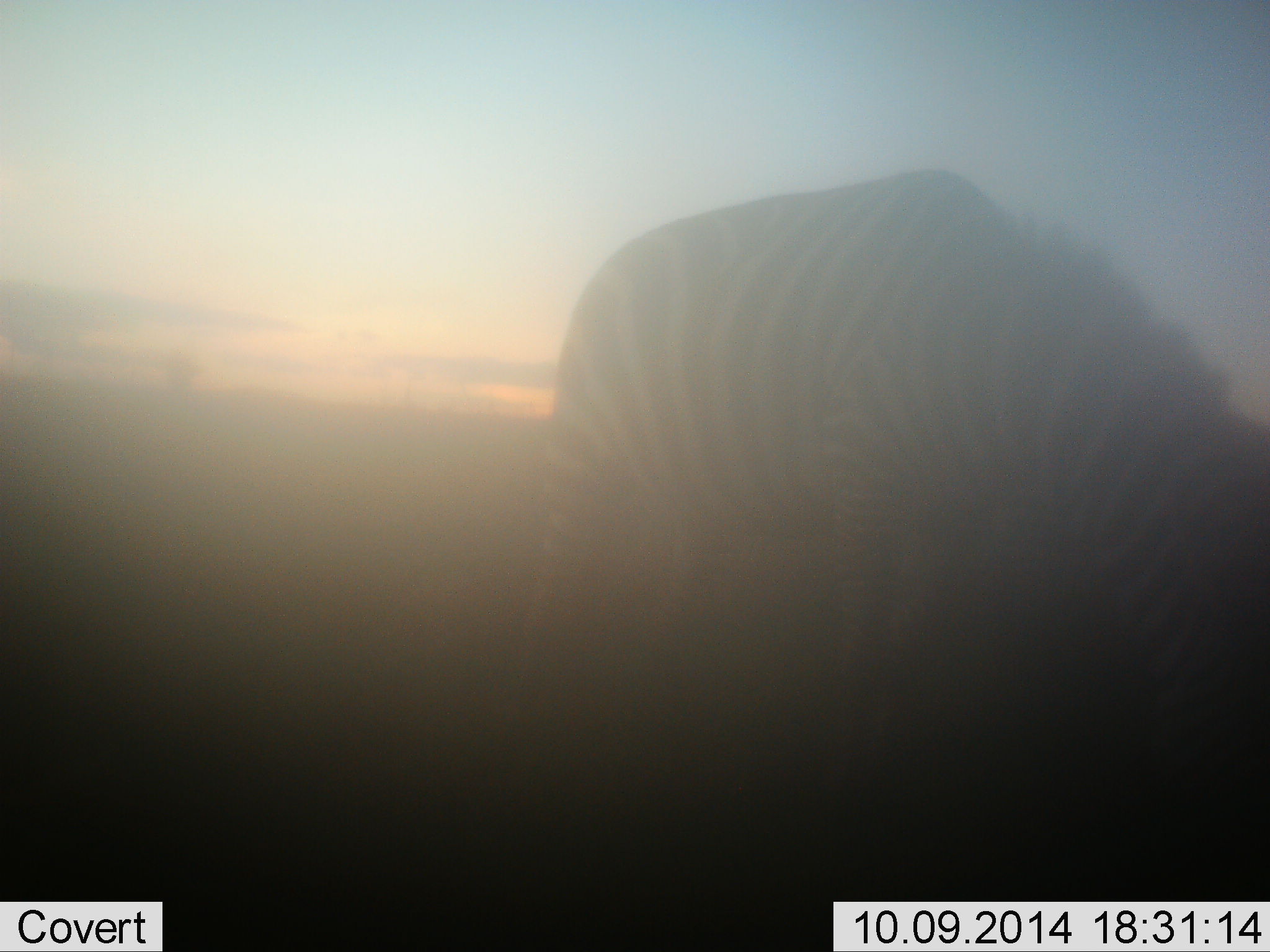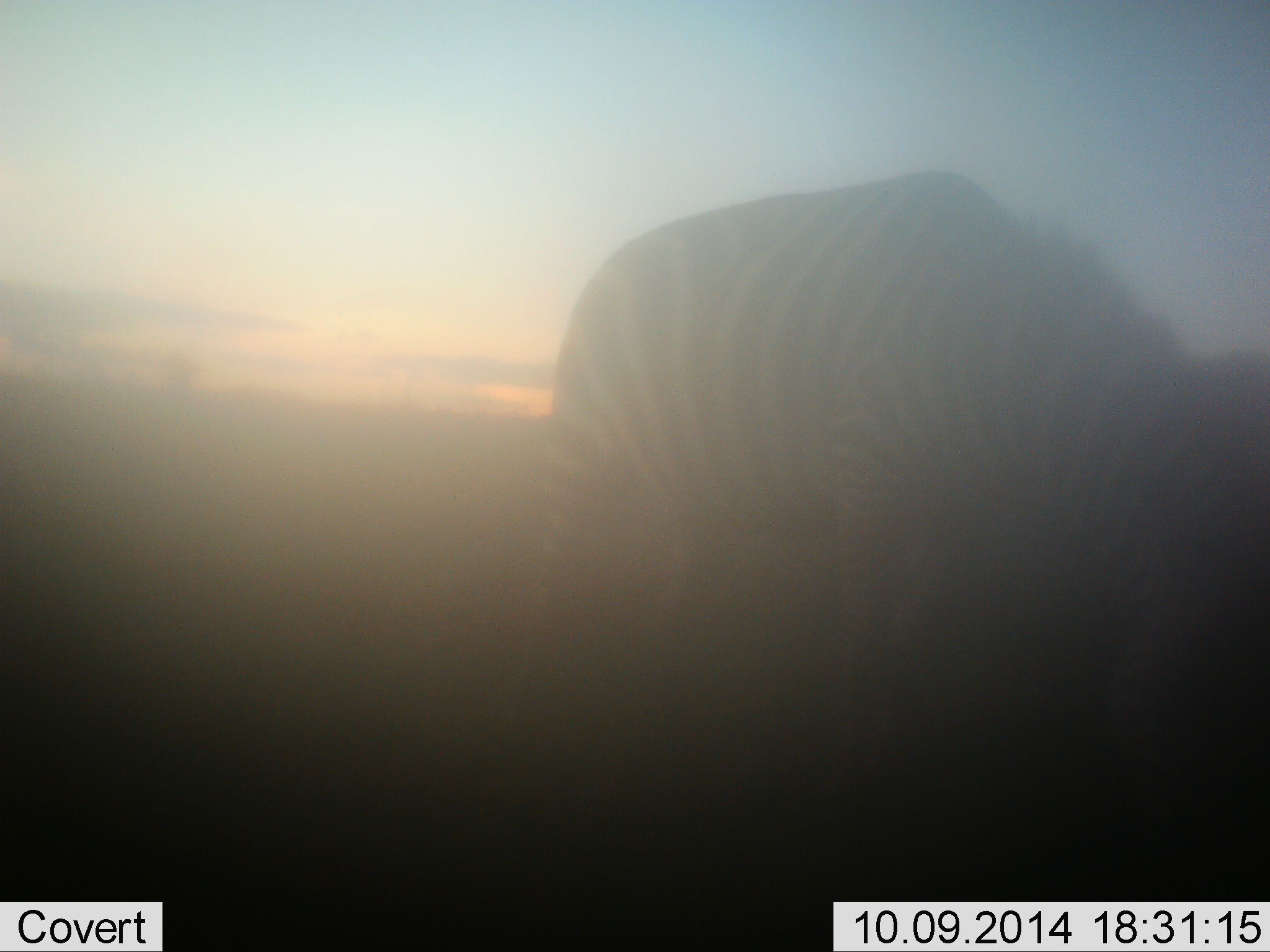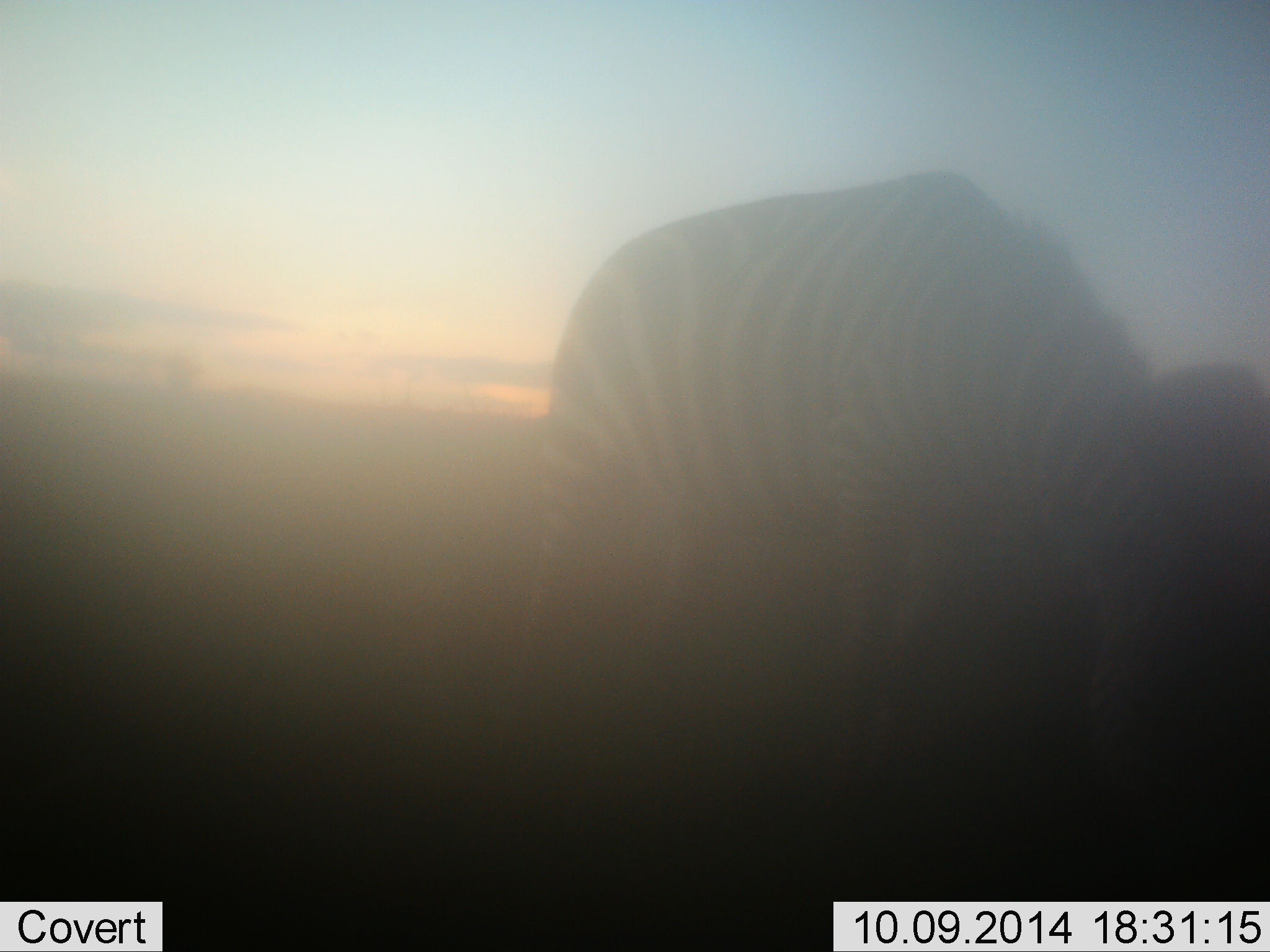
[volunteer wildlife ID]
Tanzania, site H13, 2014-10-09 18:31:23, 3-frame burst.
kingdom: Animalia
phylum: Chordata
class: Mammalia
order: Perissodactyla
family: Equidae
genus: Equus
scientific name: Equus quagga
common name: plains zebra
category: zebra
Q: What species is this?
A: Zebra (plains zebra) (Equus quagga).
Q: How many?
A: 1.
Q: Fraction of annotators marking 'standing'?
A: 10%.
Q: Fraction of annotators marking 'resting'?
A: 0%.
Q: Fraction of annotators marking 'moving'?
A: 10%.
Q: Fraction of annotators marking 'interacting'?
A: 0%.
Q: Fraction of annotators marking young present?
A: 0%.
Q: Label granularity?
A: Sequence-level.